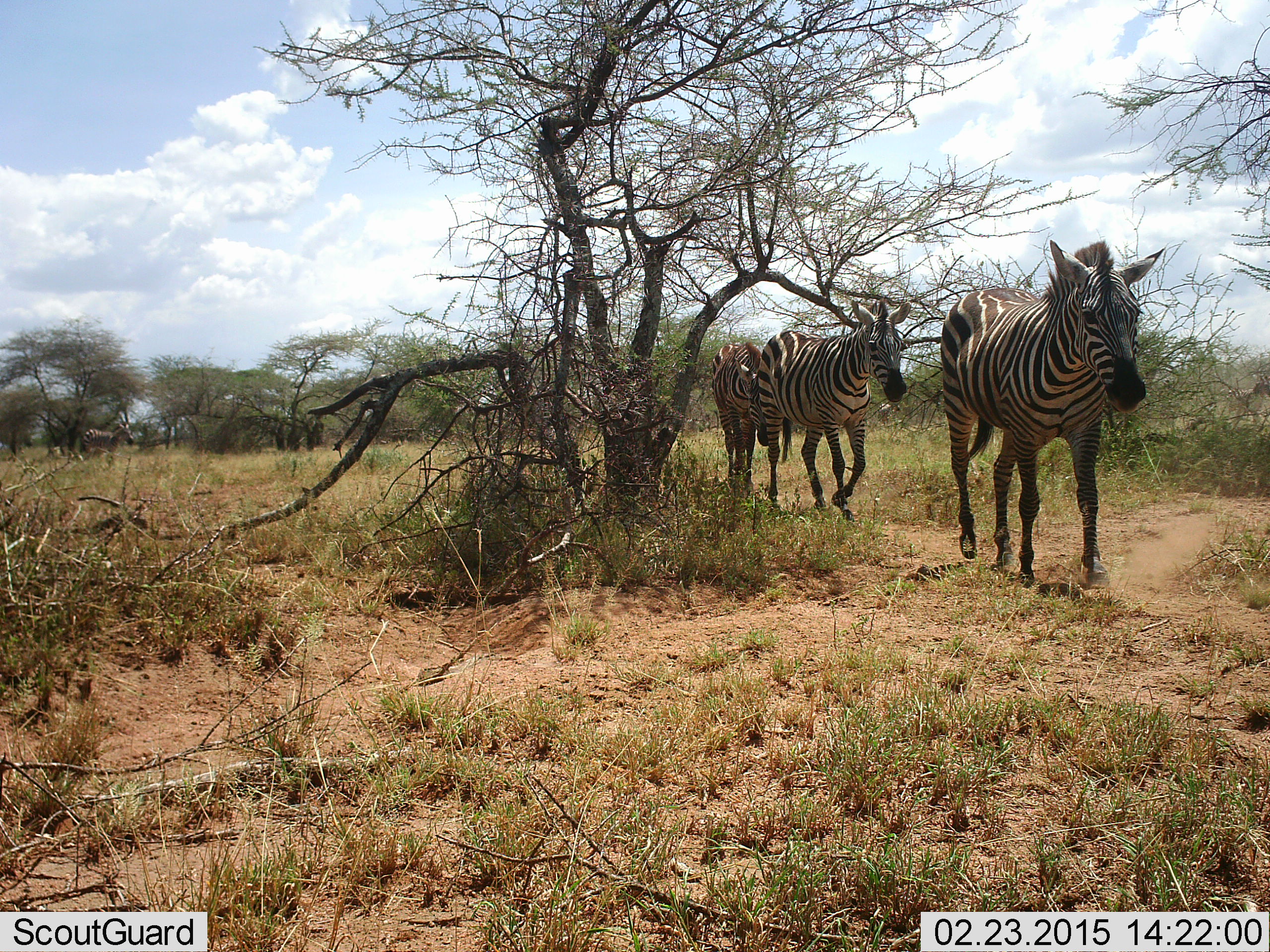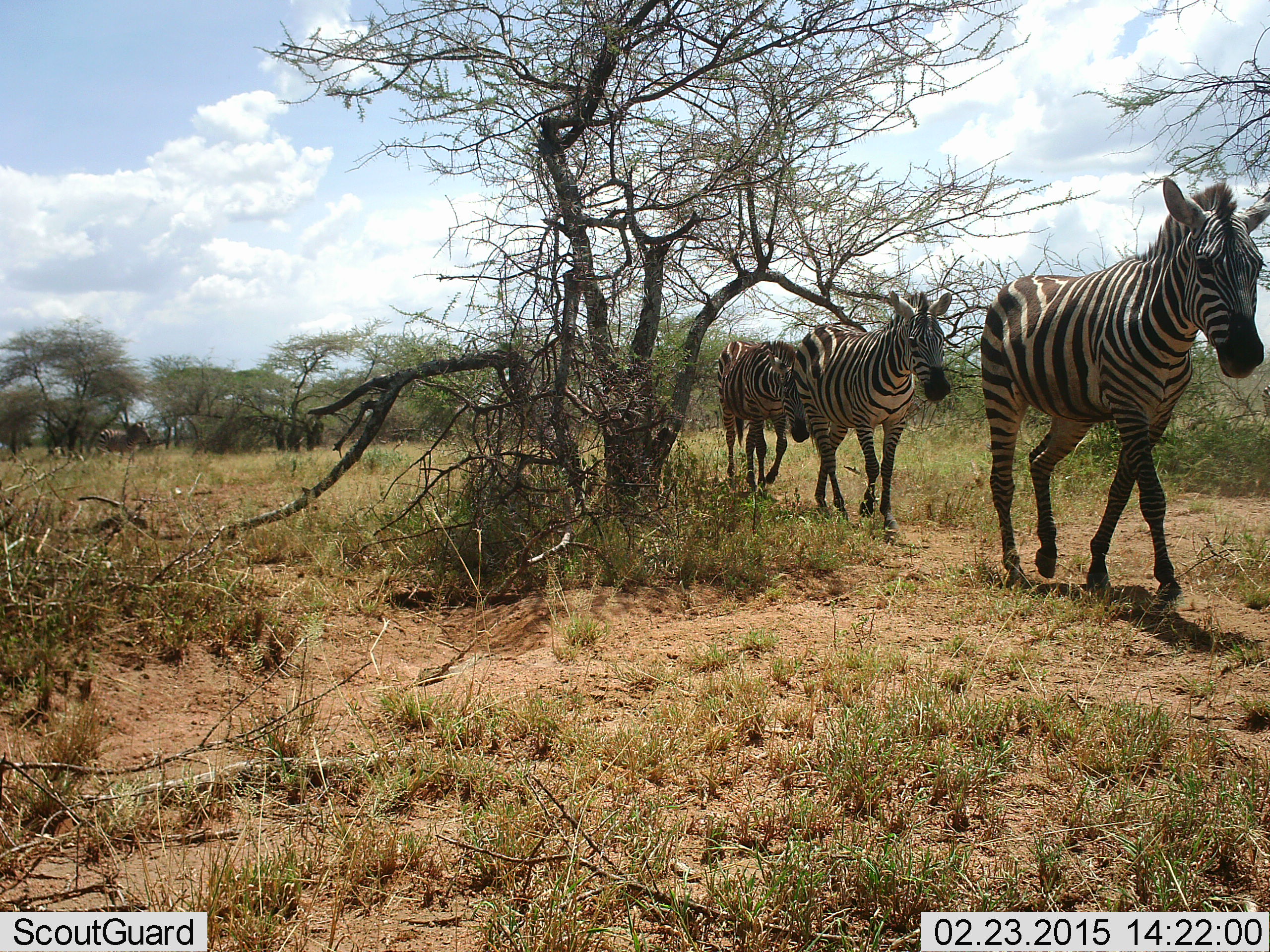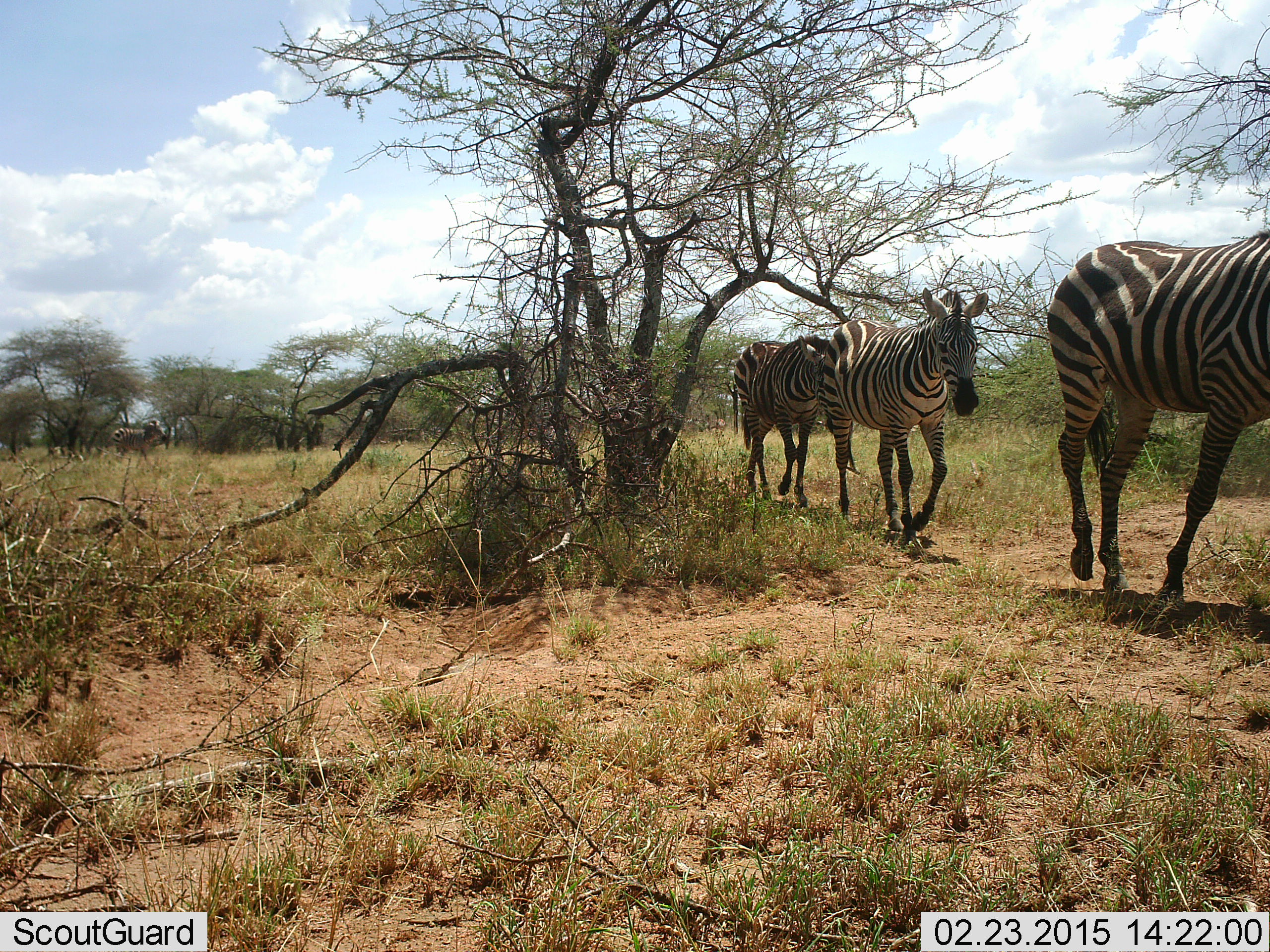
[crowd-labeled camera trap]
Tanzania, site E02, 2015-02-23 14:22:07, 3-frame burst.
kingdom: Animalia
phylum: Chordata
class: Mammalia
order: Perissodactyla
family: Equidae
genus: Equus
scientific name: Equus quagga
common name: plains zebra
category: zebra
Zebra (plains zebra) (Equus quagga), count 4. Behavior (volunteer vote fractions): standing 0%, resting 0%, moving 100%, interacting 0%. Young present (vote fraction): 10%. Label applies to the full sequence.